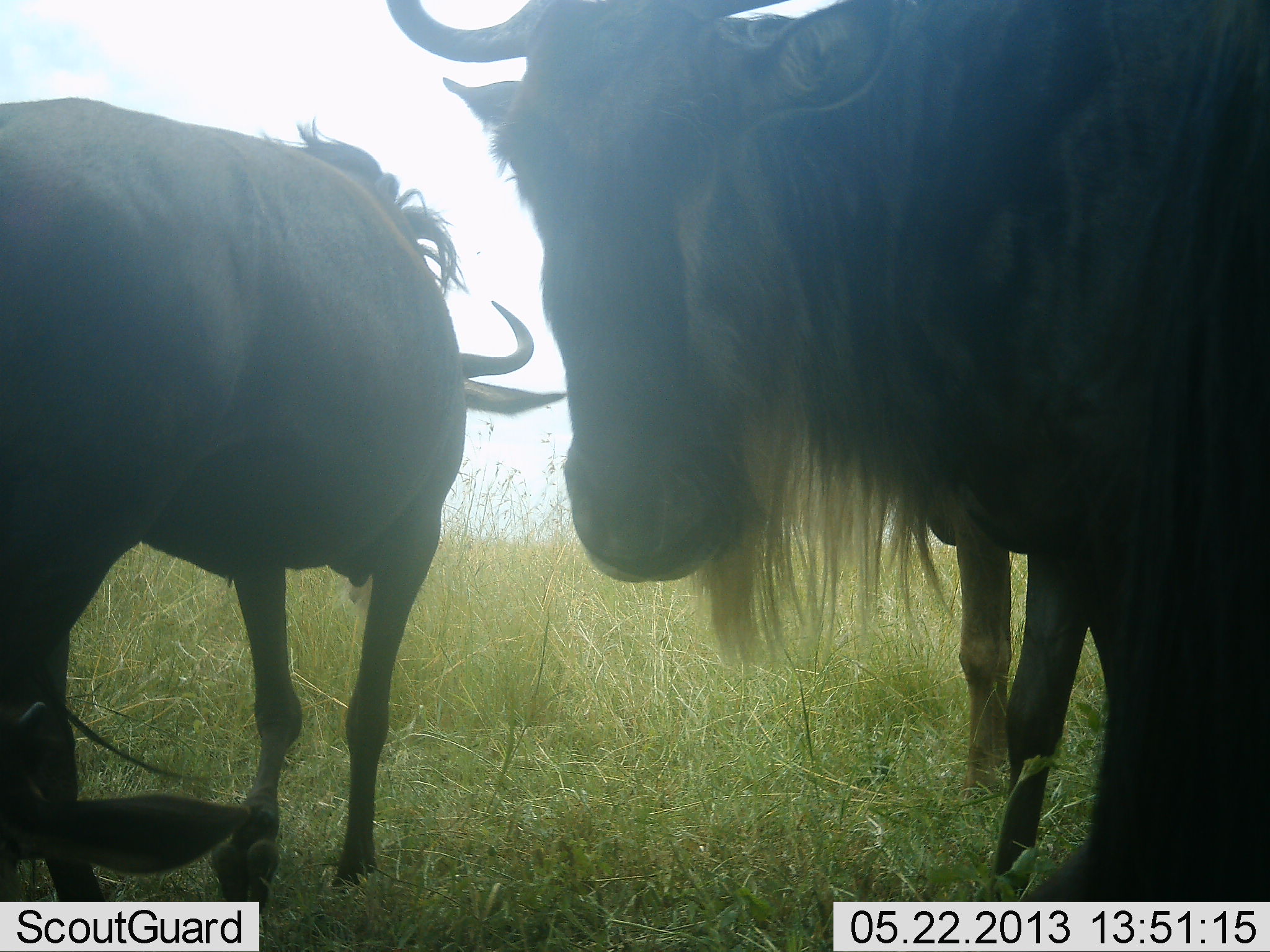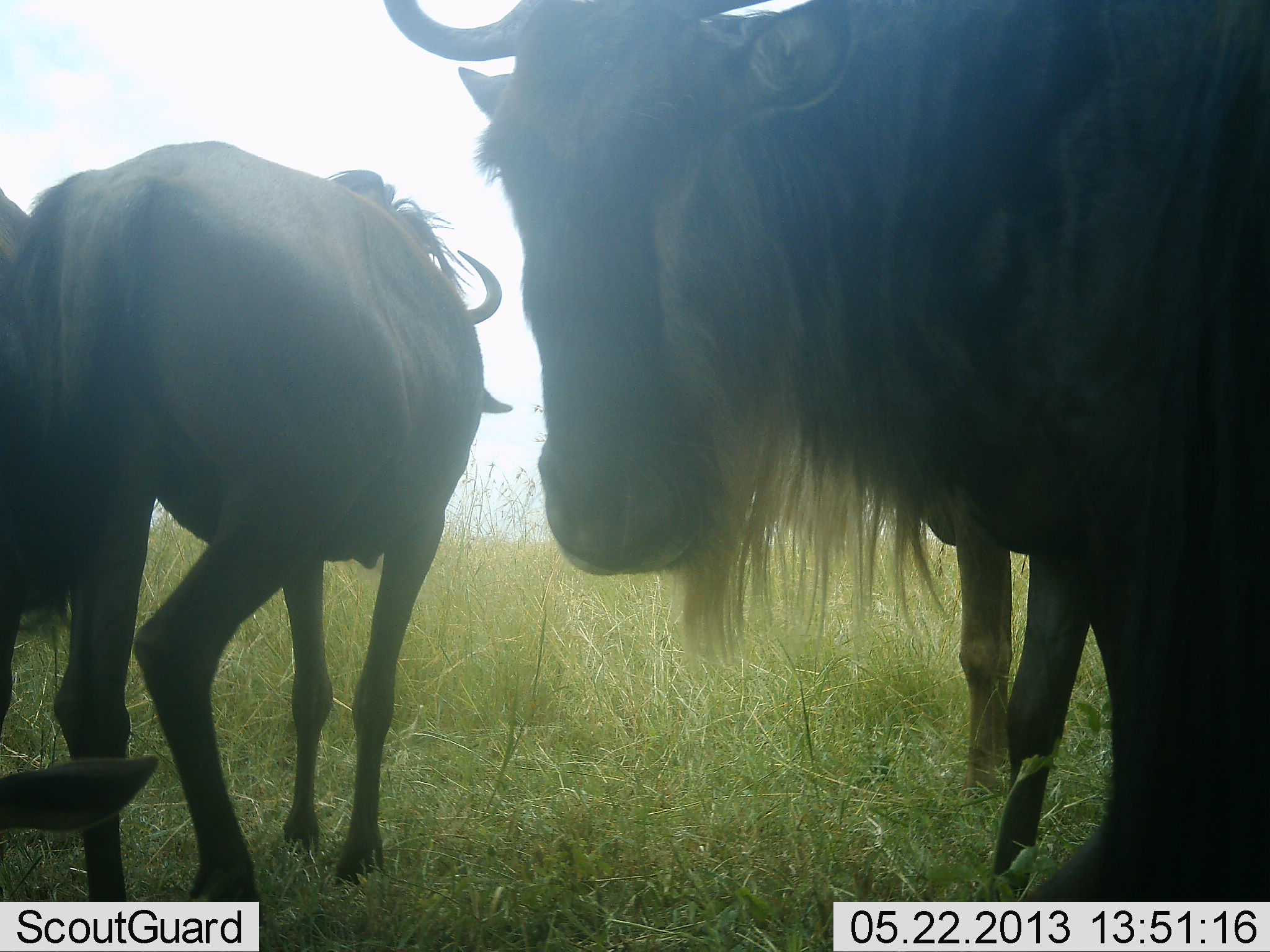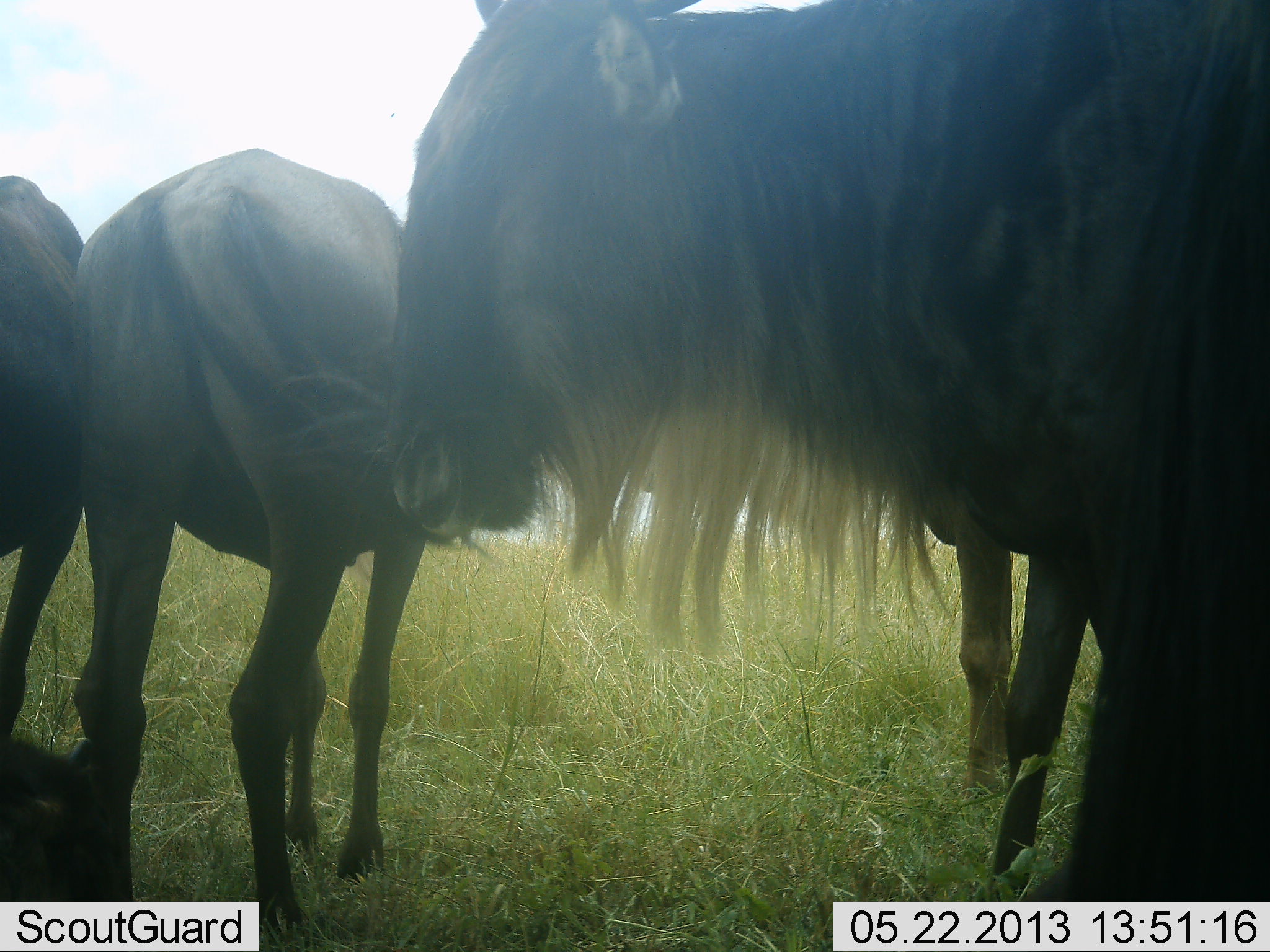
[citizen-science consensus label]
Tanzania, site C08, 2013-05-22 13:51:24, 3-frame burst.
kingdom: Animalia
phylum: Chordata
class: Mammalia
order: Artiodactyla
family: Bovidae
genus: Connochaetes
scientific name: Connochaetes taurinus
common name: blue wildebeest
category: wildebeest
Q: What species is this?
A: Wildebeest (blue wildebeest) (Connochaetes taurinus).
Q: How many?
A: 4.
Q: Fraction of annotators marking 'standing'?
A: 90%.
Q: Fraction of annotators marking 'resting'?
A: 30%.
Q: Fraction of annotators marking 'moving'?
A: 50%.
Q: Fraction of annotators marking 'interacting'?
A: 0%.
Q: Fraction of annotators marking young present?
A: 0%.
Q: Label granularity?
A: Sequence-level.